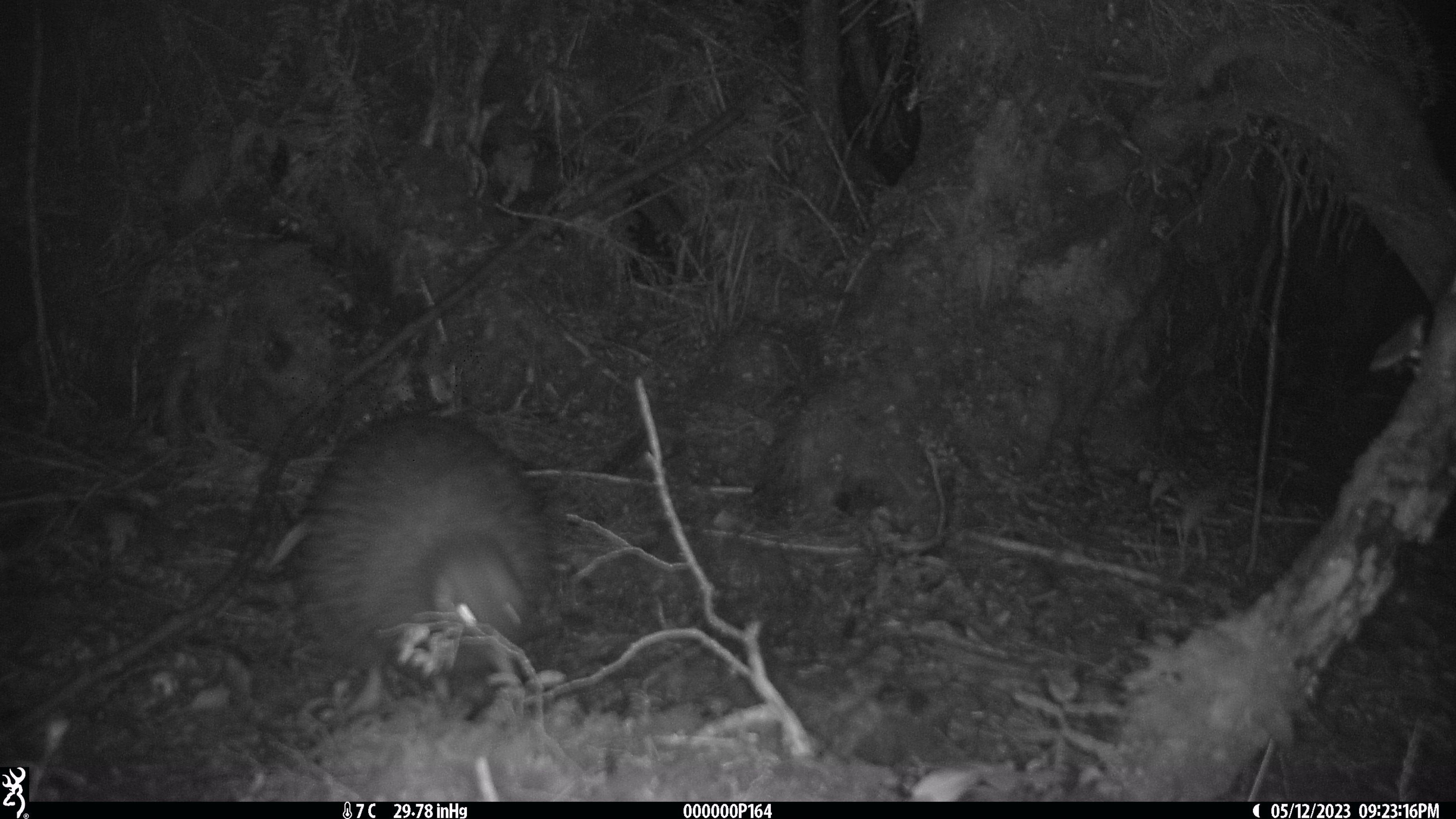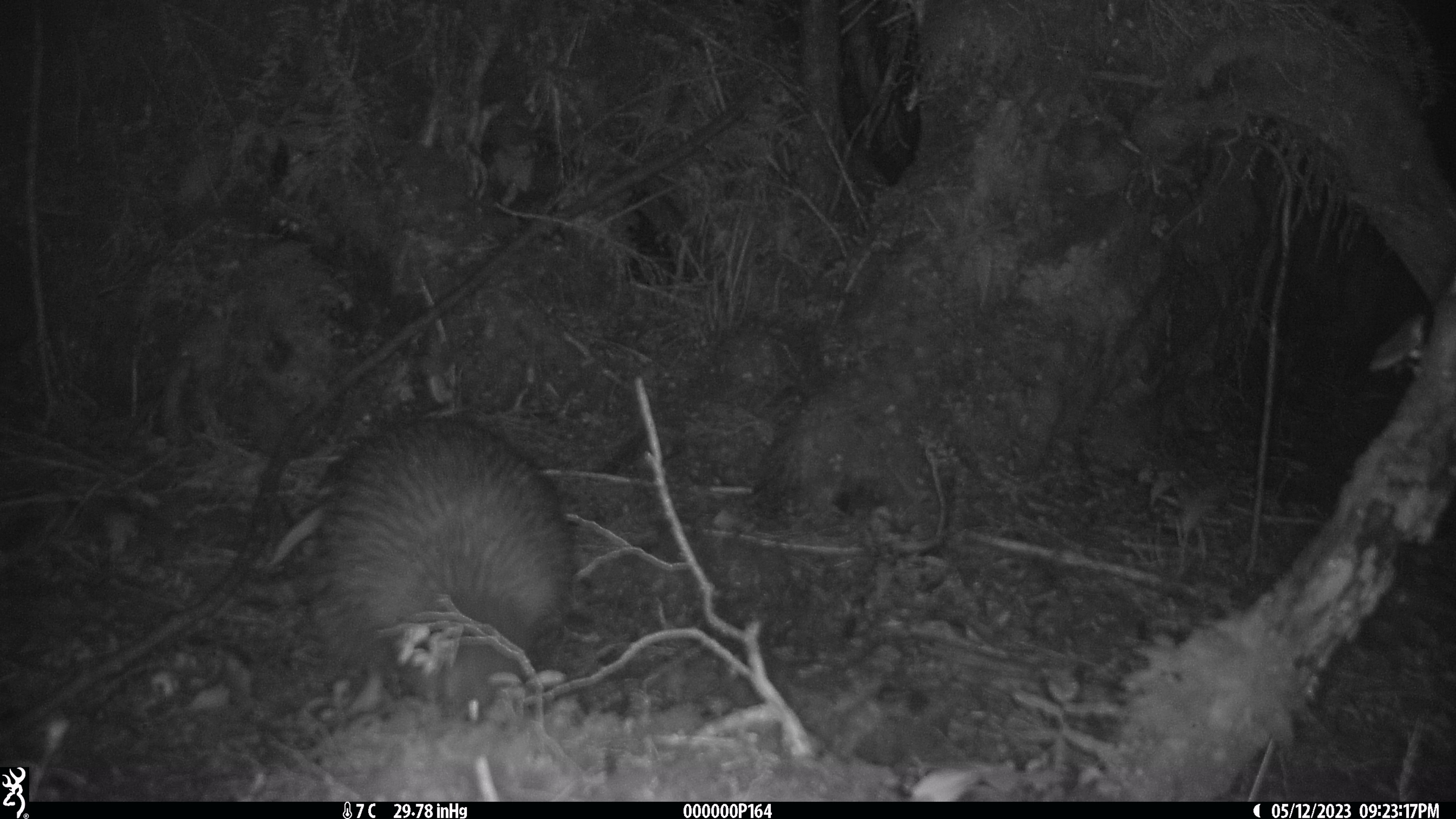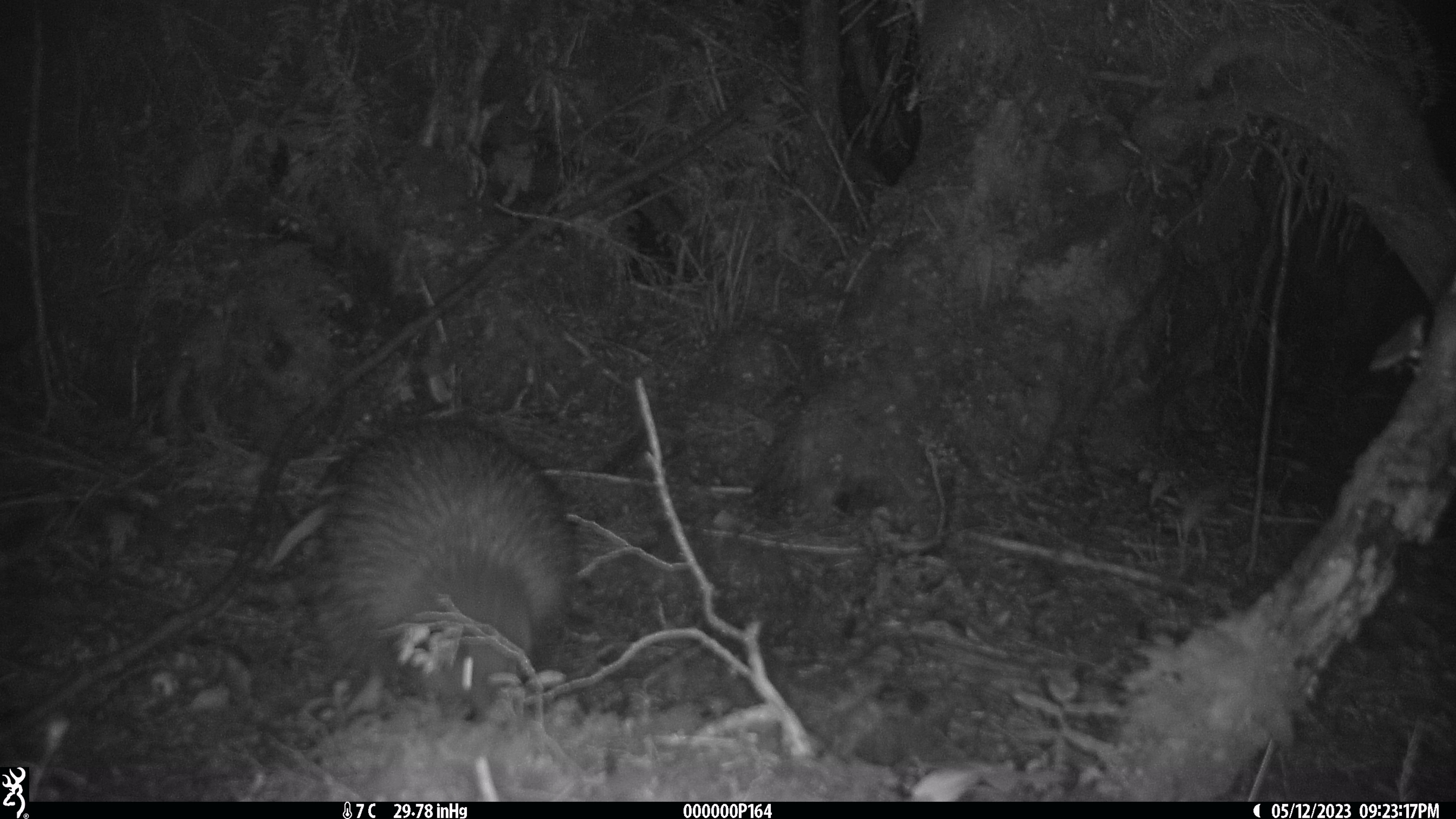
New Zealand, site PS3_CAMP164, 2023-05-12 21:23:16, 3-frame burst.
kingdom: Animalia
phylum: Chordata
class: Aves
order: Apterygiformes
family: Apterygidae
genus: Apteryx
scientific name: Apteryx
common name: kiwi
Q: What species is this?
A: Kiwi (Apteryx).